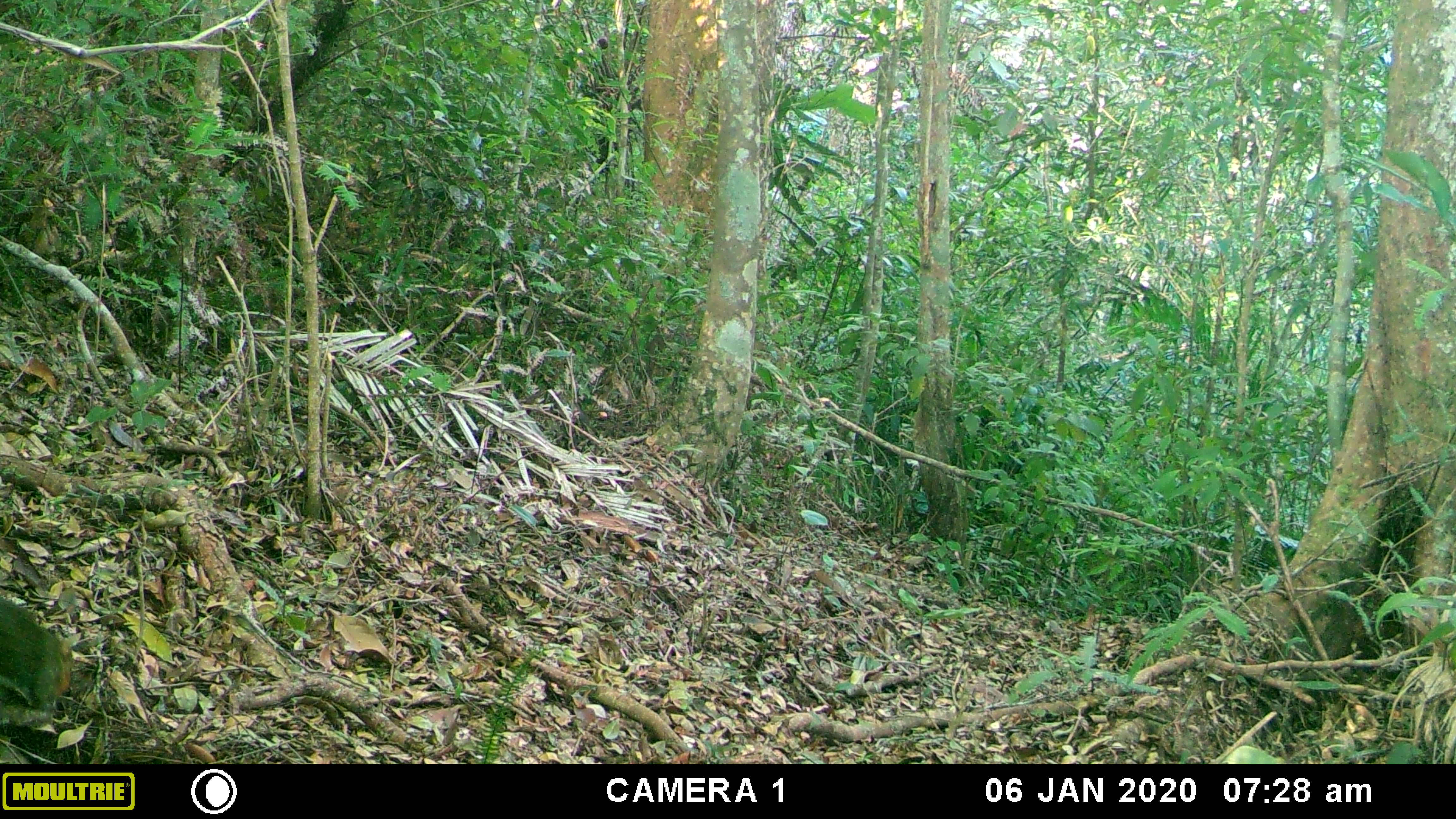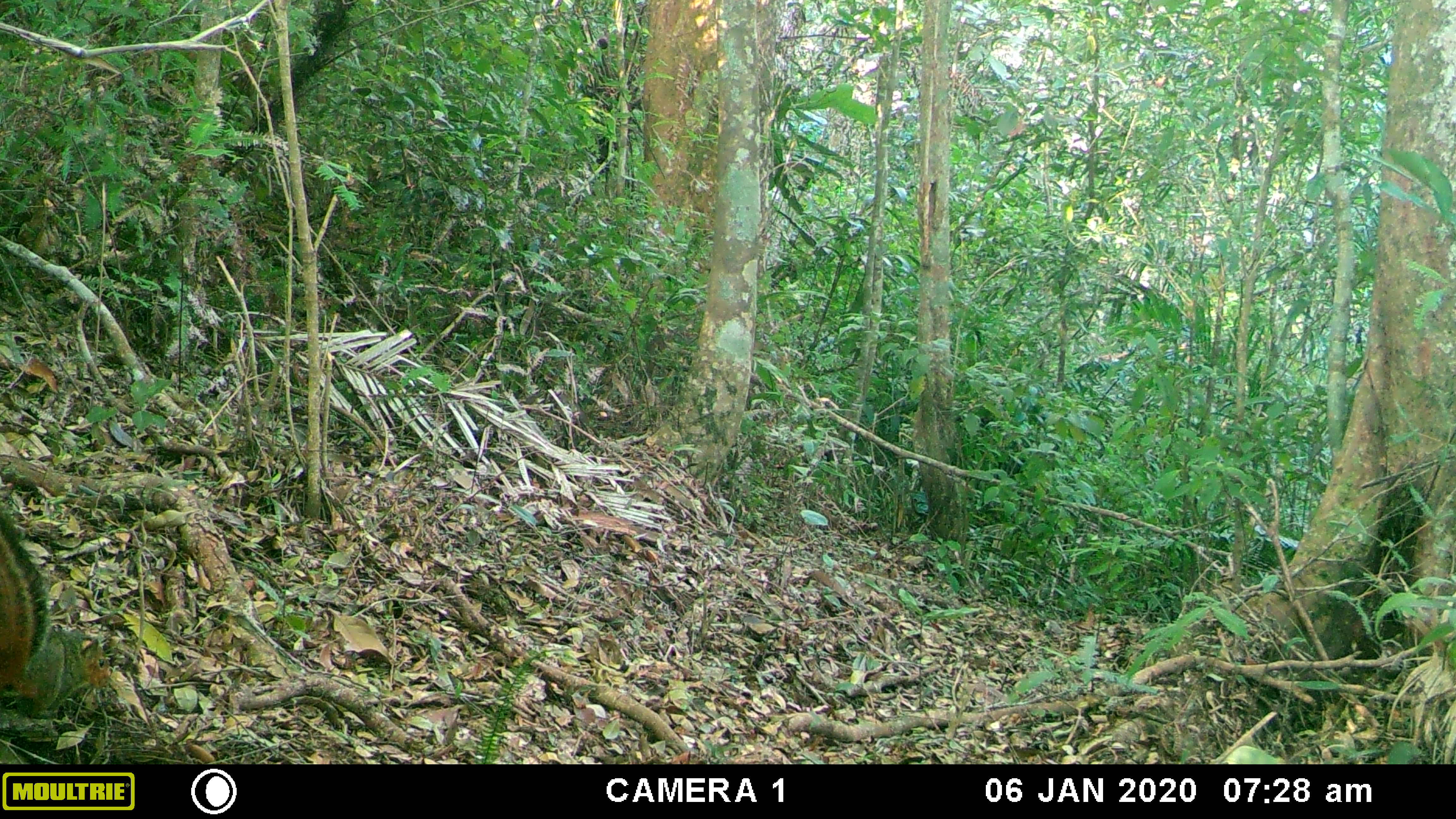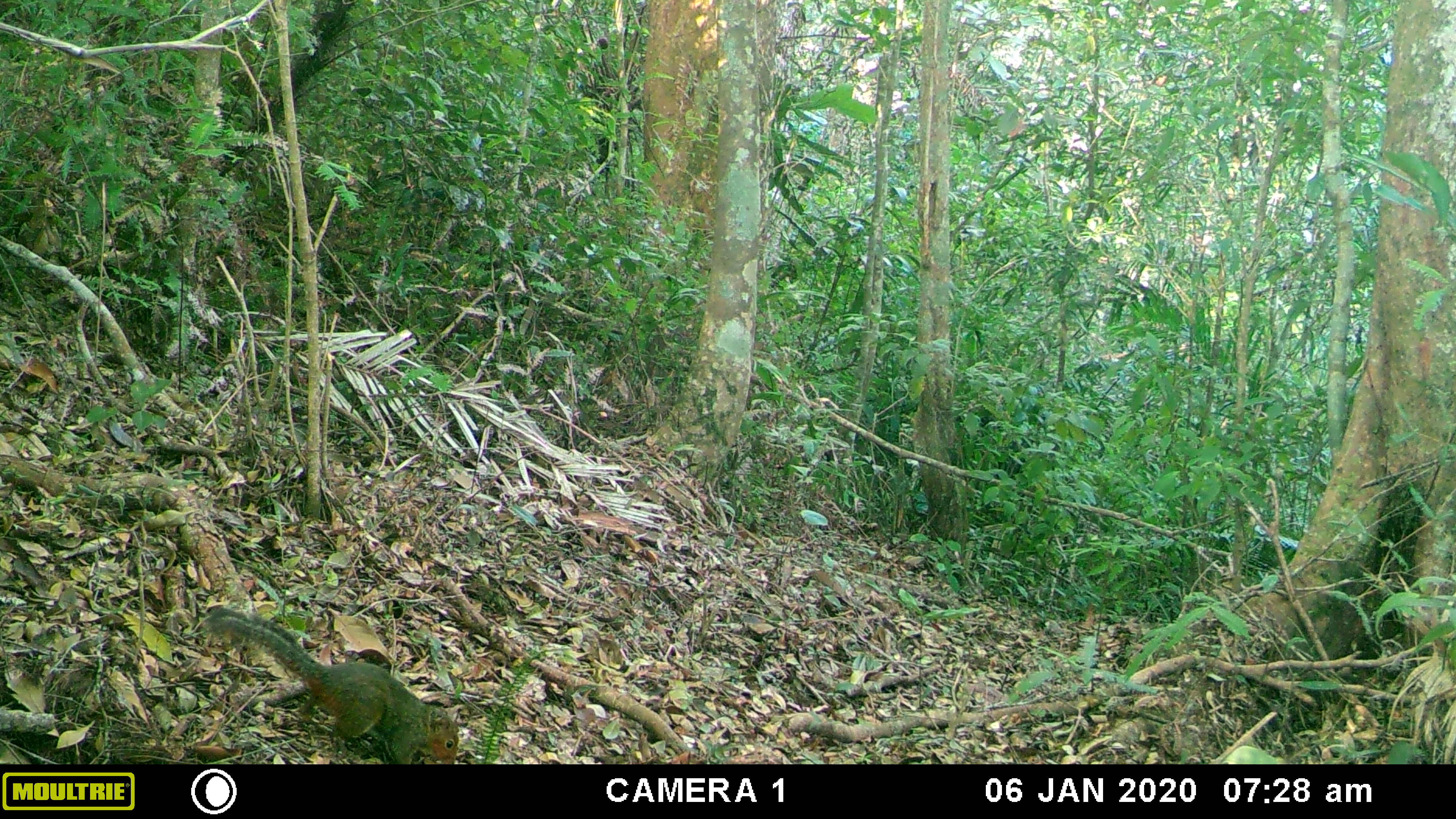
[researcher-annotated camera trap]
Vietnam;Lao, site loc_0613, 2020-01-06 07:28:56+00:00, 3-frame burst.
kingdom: Animalia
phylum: Chordata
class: Mammalia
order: Rodentia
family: Sciuridae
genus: Dremomys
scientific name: Dremomys rufigenis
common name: red-cheeked squirrel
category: red cheeked squirrel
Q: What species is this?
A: Red cheeked squirrel (red-cheeked squirrel) (Dremomys rufigenis).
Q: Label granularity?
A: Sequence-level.